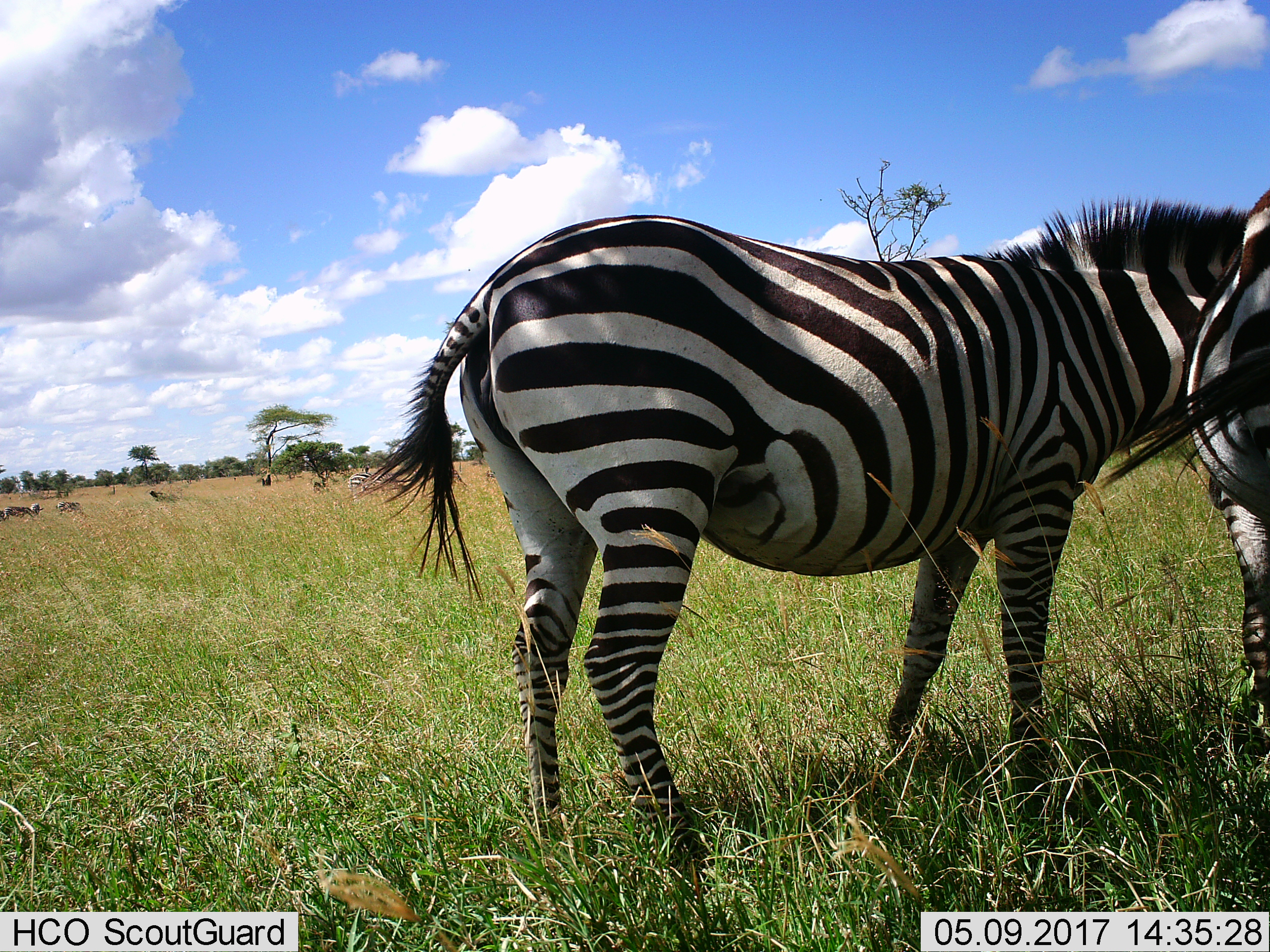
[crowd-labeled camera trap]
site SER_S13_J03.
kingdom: Animalia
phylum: Chordata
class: Mammalia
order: Perissodactyla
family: Equidae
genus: Equus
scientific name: Equus quagga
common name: plains zebra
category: zebraplains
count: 5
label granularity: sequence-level